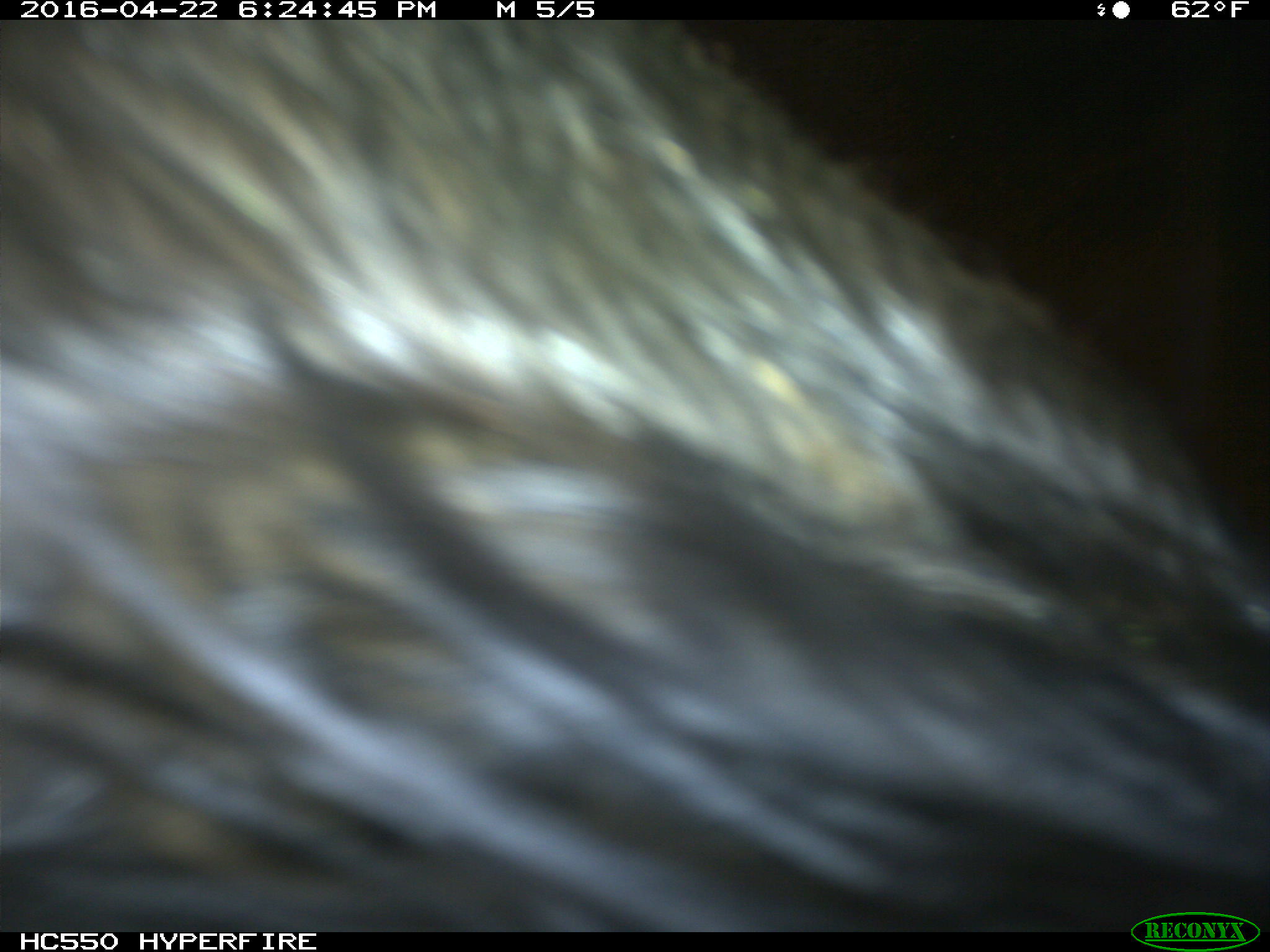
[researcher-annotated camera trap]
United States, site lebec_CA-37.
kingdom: Animalia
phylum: Chordata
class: Mammalia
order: Artiodactyla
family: Bovidae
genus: Bos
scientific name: Bos taurus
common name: domestic cow